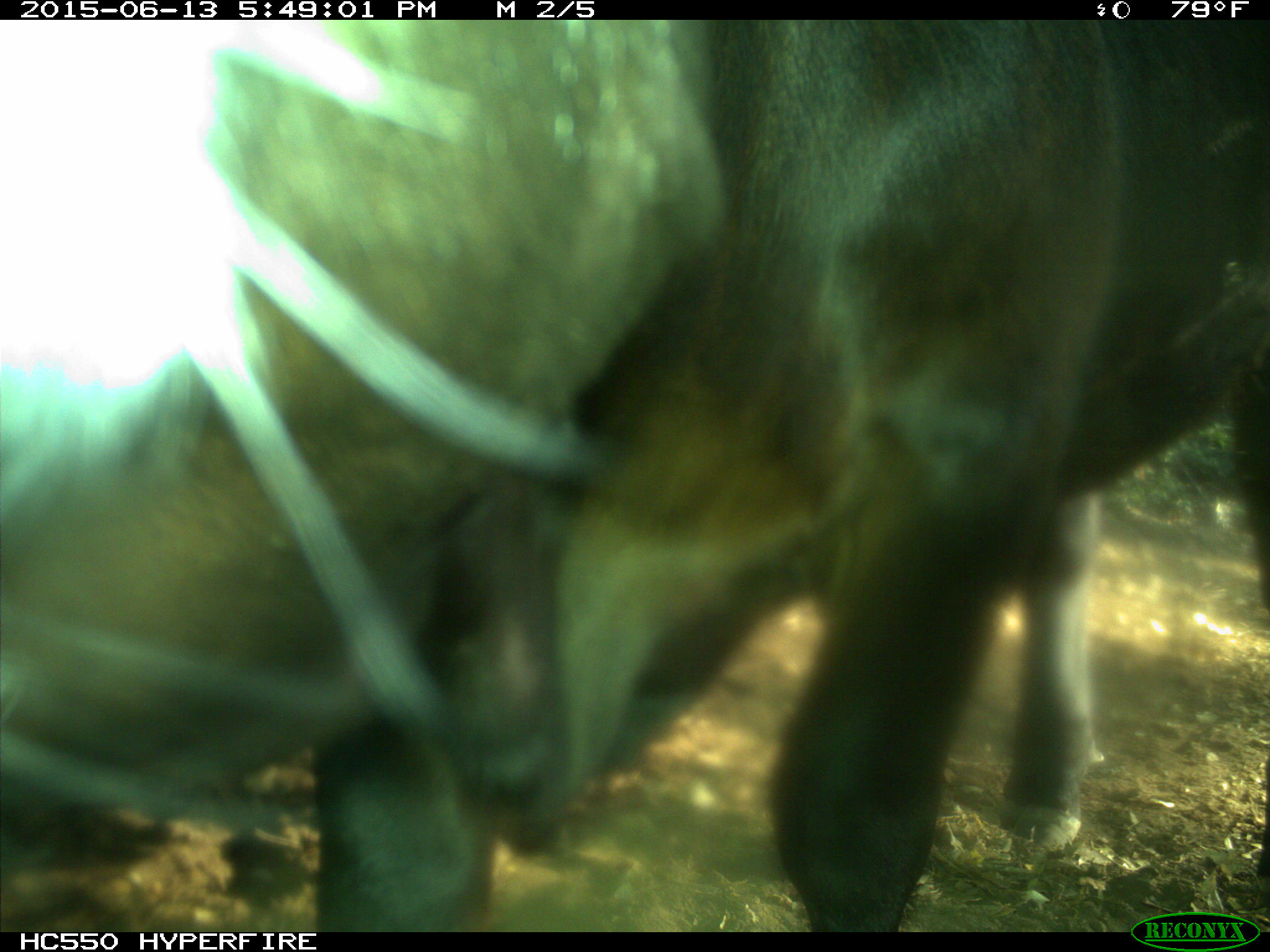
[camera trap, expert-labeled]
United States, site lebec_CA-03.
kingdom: Animalia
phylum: Chordata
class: Mammalia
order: Artiodactyla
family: Bovidae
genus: Bos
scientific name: Bos taurus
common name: domestic cow